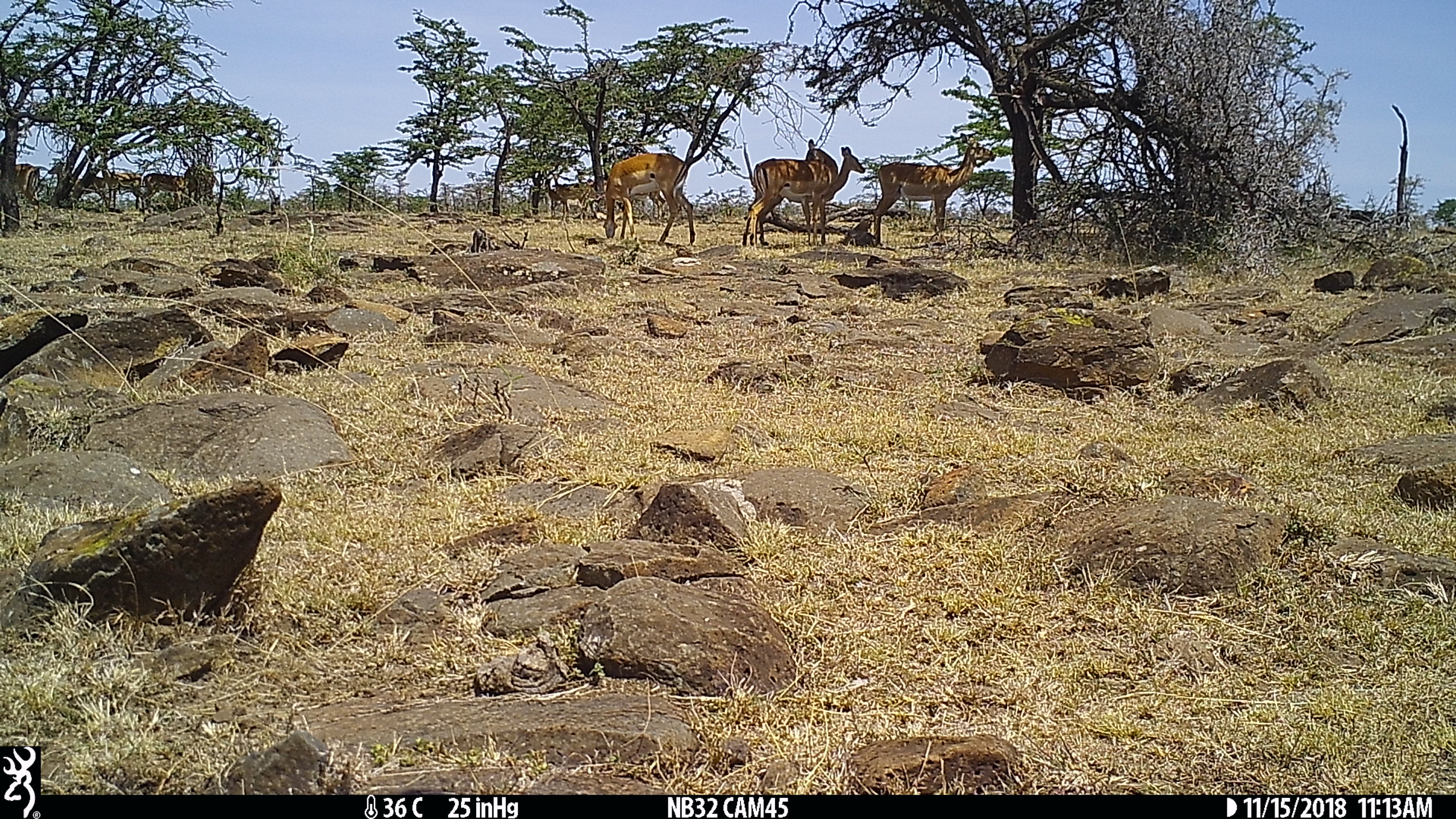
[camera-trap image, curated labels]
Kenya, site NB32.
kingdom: Animalia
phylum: Chordata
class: Mammalia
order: Artiodactyla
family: Bovidae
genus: Aepyceros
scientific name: Aepyceros melampus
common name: impala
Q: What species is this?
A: Impala (Aepyceros melampus).